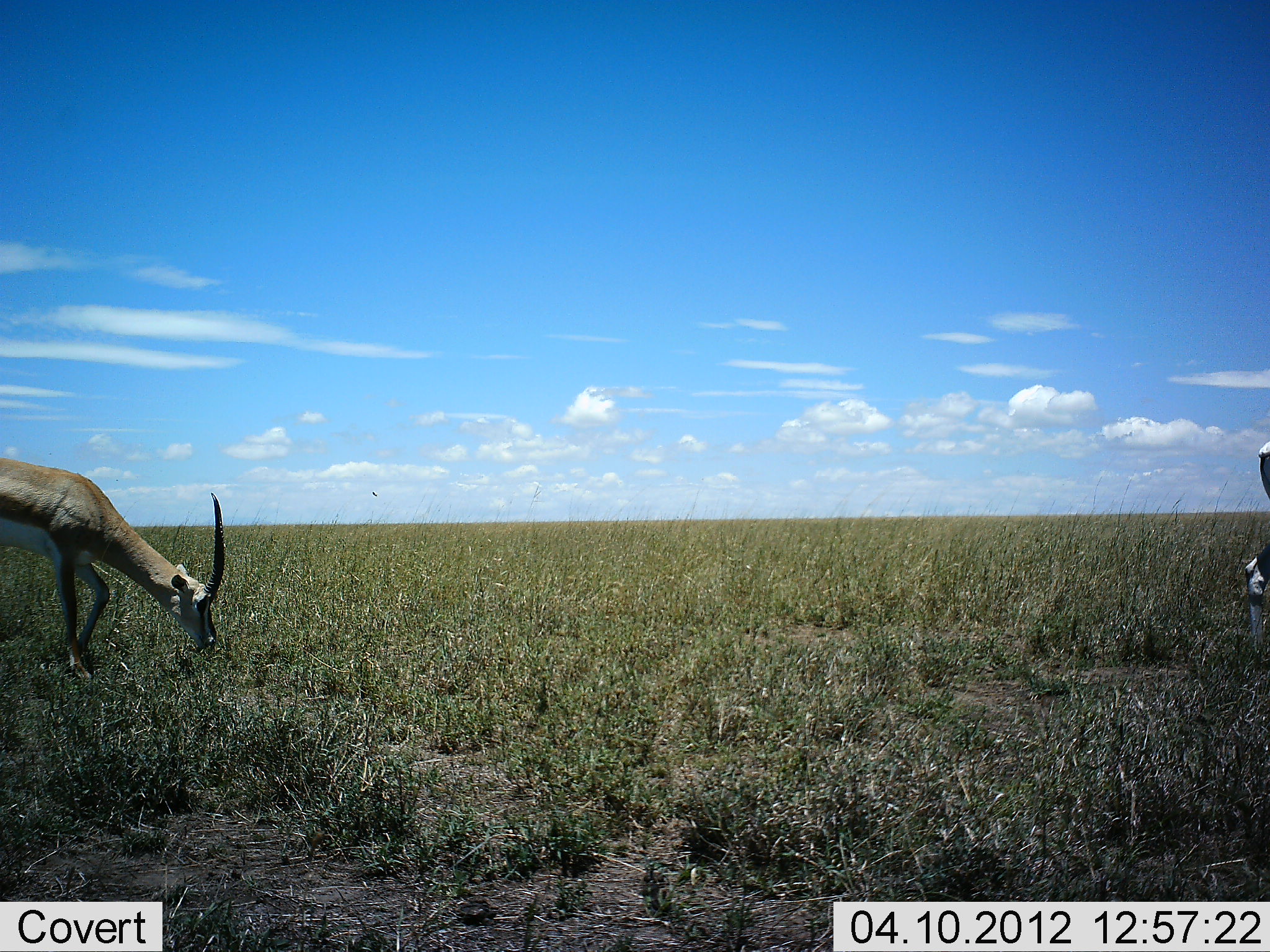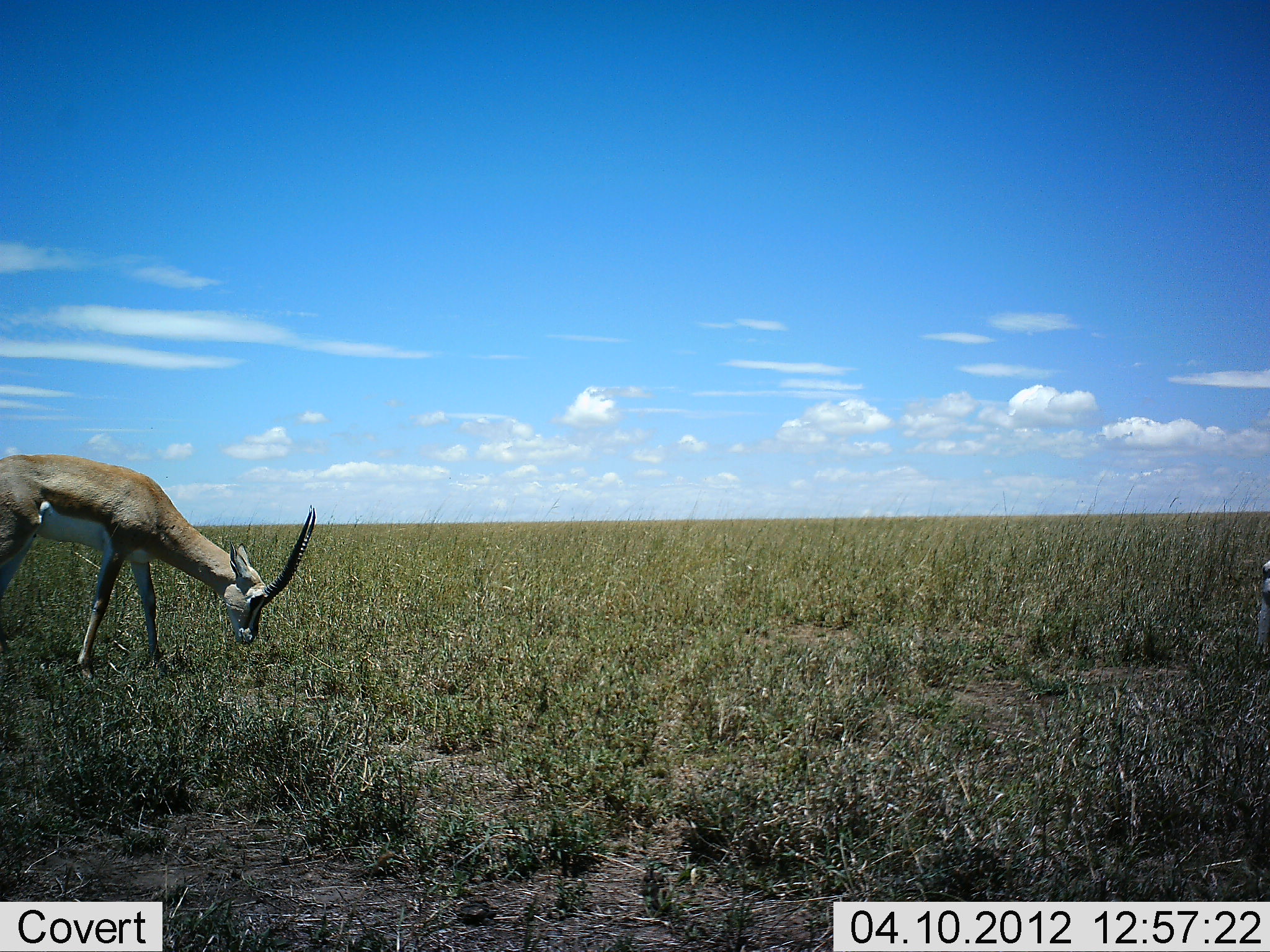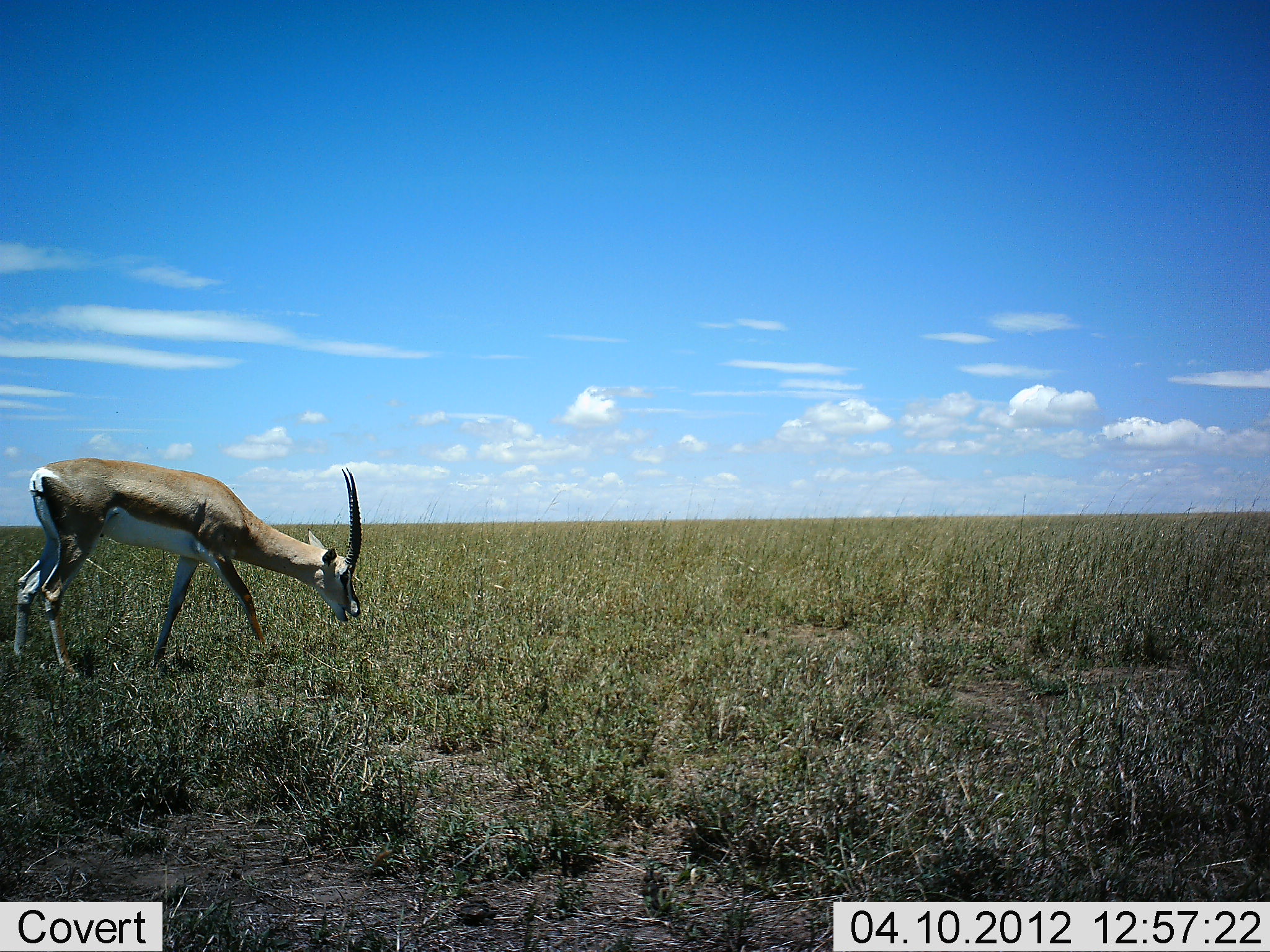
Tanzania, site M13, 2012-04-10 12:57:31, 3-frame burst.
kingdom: Animalia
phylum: Chordata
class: Mammalia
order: Artiodactyla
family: Bovidae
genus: Nanger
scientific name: Nanger granti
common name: grant's gazelle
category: gazellegrants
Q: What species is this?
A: Gazellegrants (grant's gazelle) (Nanger granti).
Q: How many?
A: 2.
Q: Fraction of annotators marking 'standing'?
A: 0%.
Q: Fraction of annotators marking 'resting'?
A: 0%.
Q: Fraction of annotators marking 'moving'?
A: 60%.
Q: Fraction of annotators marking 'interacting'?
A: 0%.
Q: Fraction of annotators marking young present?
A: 0%.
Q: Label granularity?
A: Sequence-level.